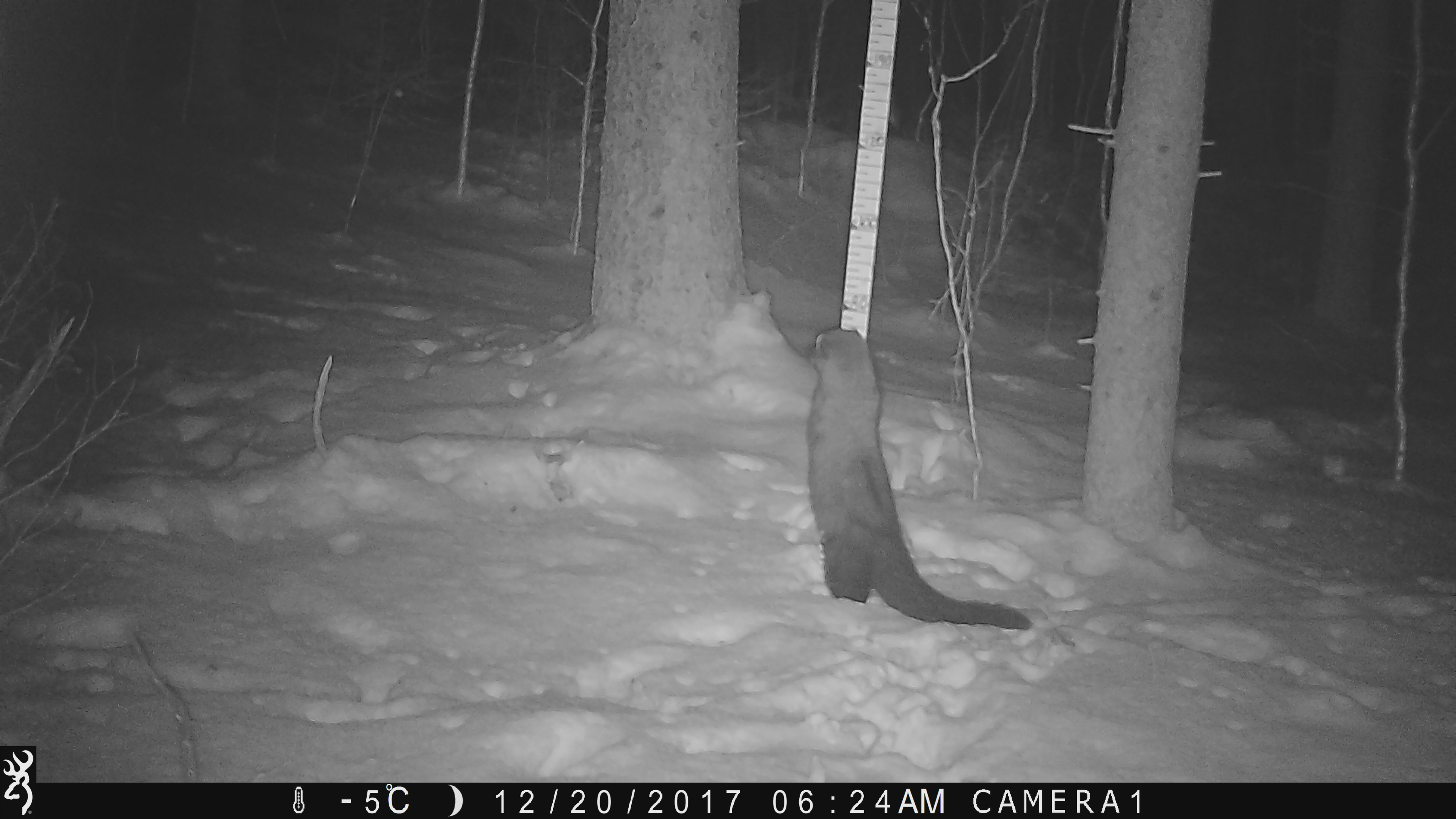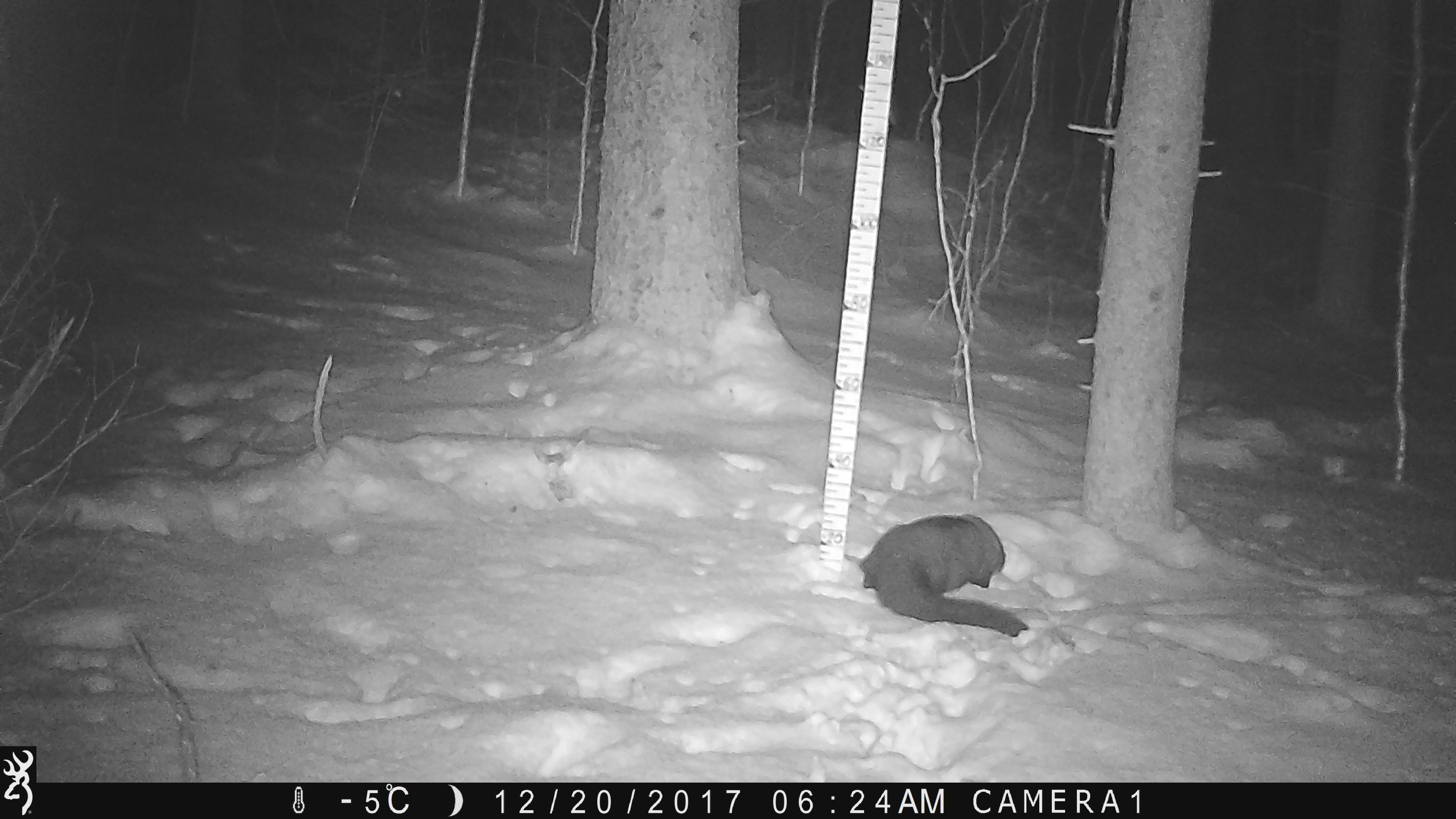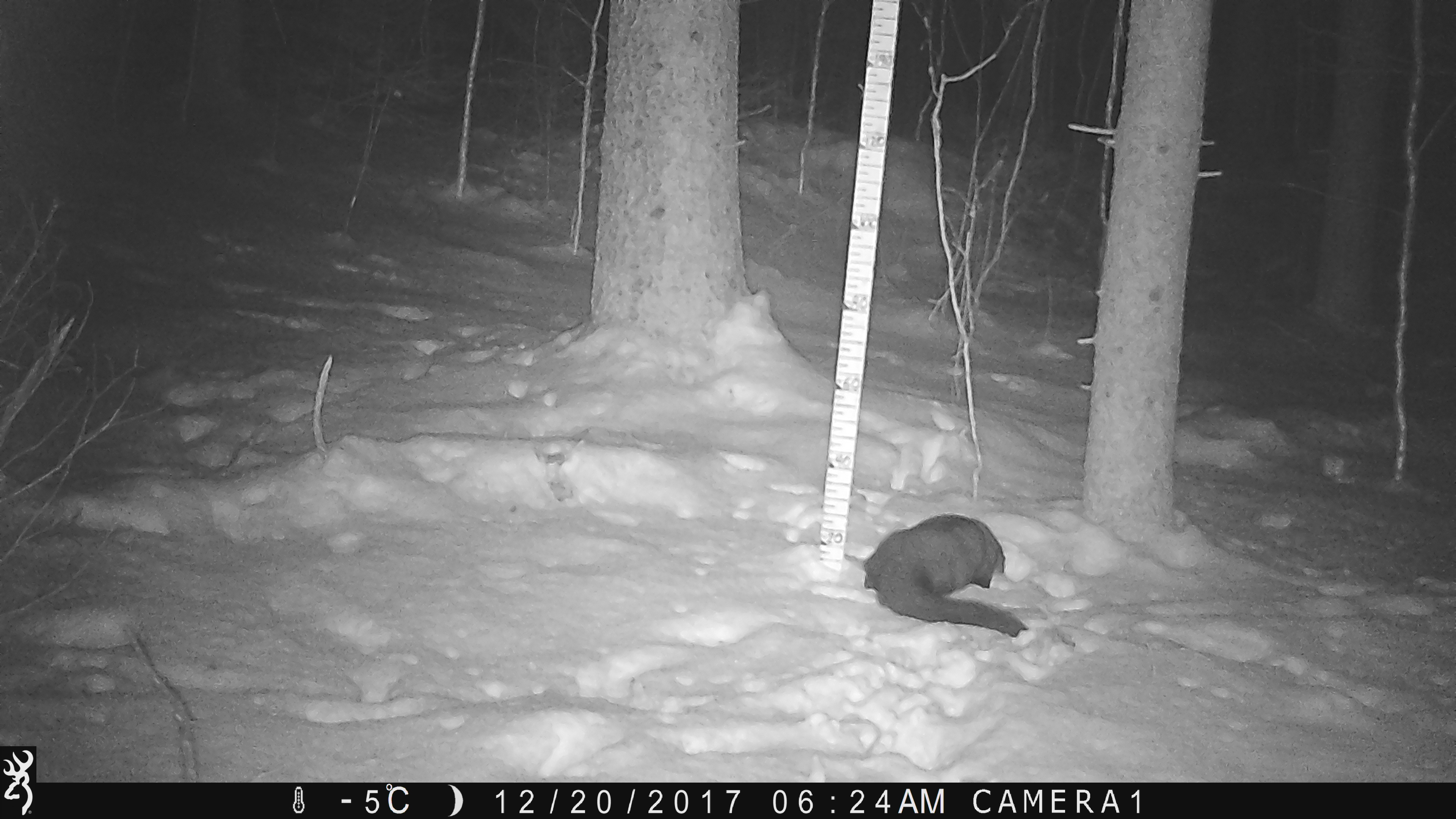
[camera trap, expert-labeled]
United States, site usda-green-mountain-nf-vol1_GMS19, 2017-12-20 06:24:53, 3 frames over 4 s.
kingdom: Animalia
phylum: Chordata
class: Mammalia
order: Carnivora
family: Mustelidae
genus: Pekania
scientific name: Pekania pennanti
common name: fisher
Fisher (Pekania pennanti).